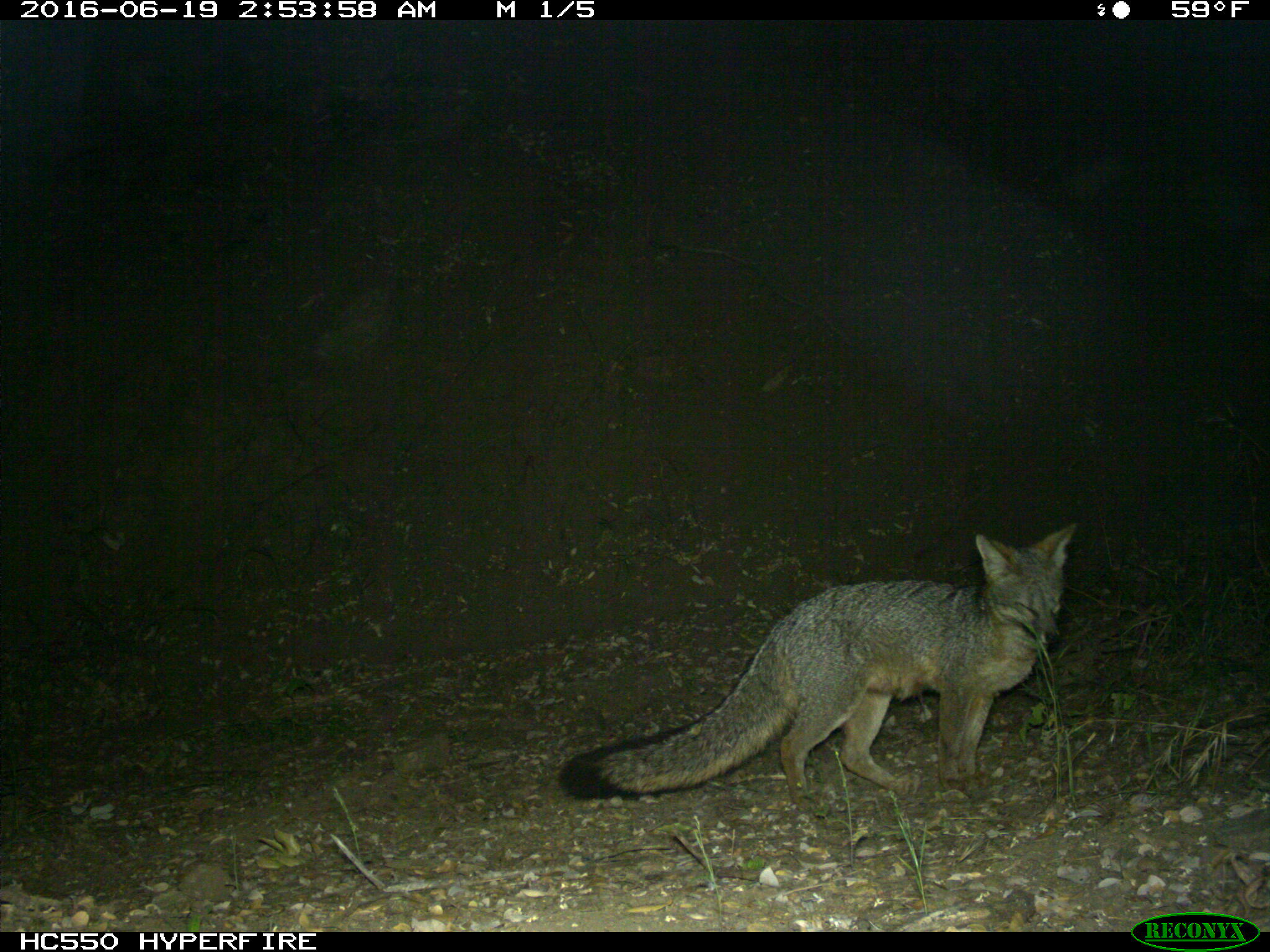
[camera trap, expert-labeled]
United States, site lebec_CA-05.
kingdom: Animalia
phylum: Chordata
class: Mammalia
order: Carnivora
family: Canidae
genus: Urocyon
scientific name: Urocyon cinereoargenteus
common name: gray fox